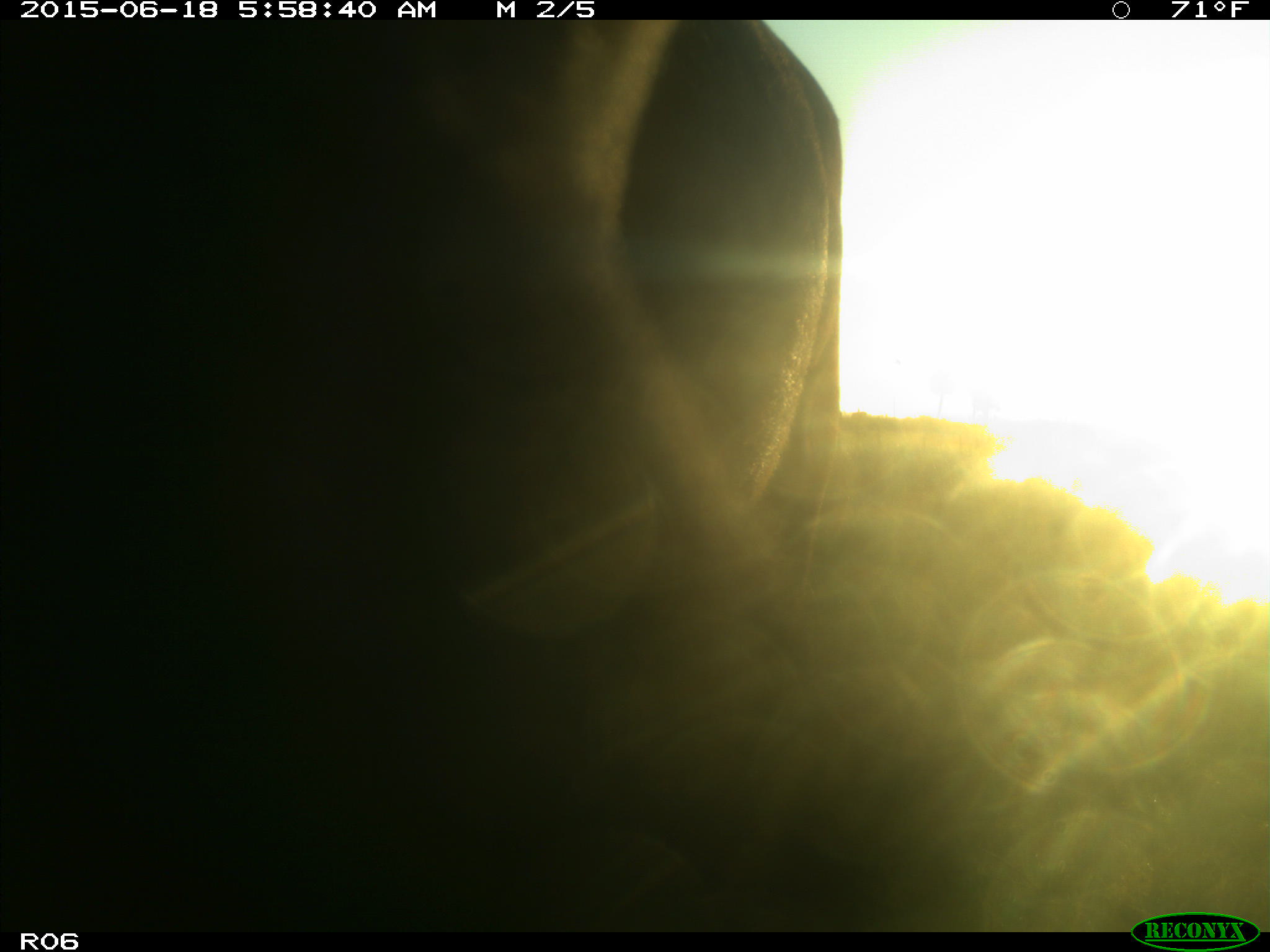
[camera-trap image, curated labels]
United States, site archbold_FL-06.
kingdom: Animalia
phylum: Chordata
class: Mammalia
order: Artiodactyla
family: Bovidae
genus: Bos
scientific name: Bos taurus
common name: domestic cow